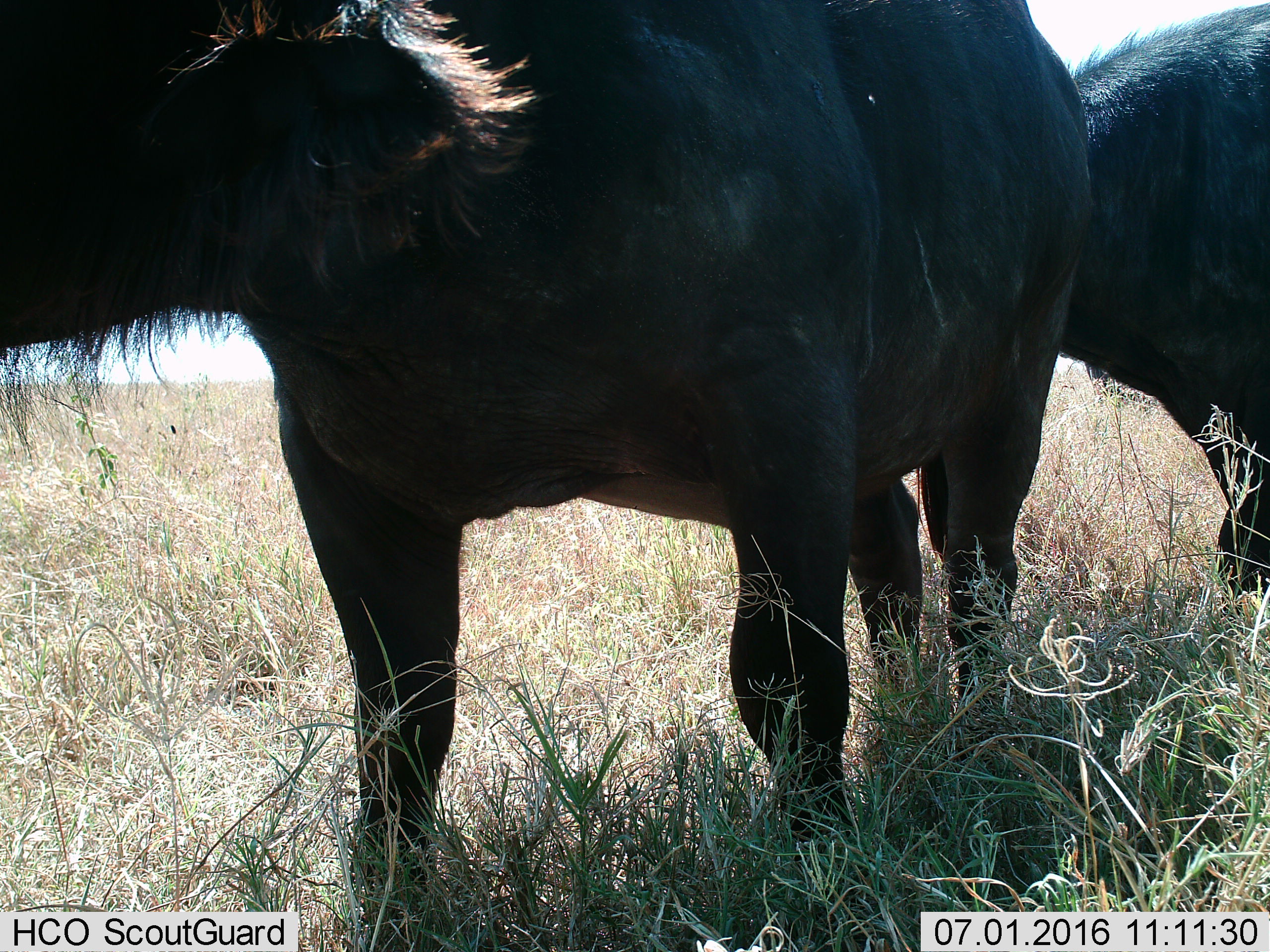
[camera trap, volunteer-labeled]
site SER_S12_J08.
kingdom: Animalia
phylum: Chordata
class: Mammalia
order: Artiodactyla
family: Bovidae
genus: Syncerus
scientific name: Syncerus caffer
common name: african buffalo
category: buffalo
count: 2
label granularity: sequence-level